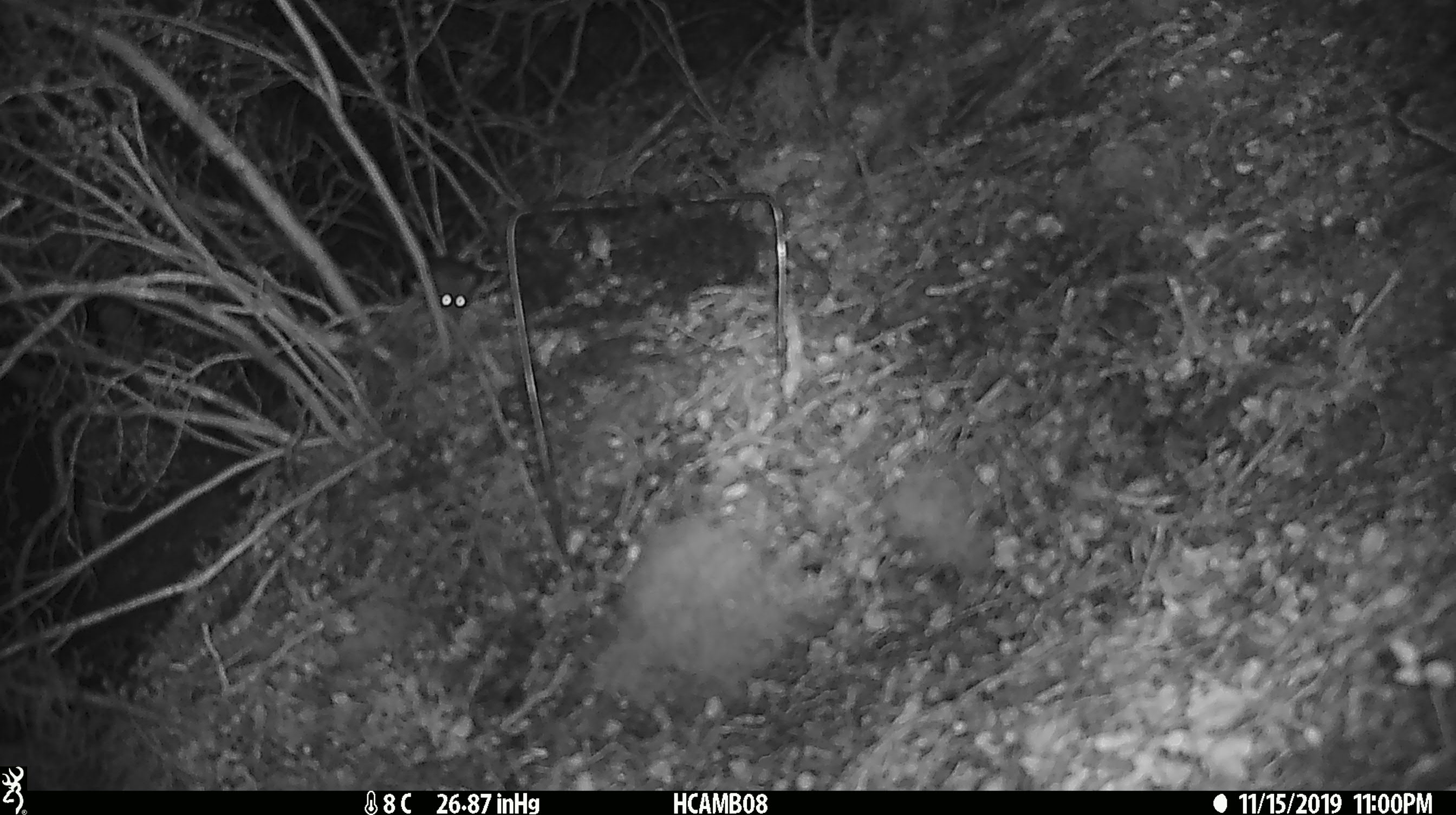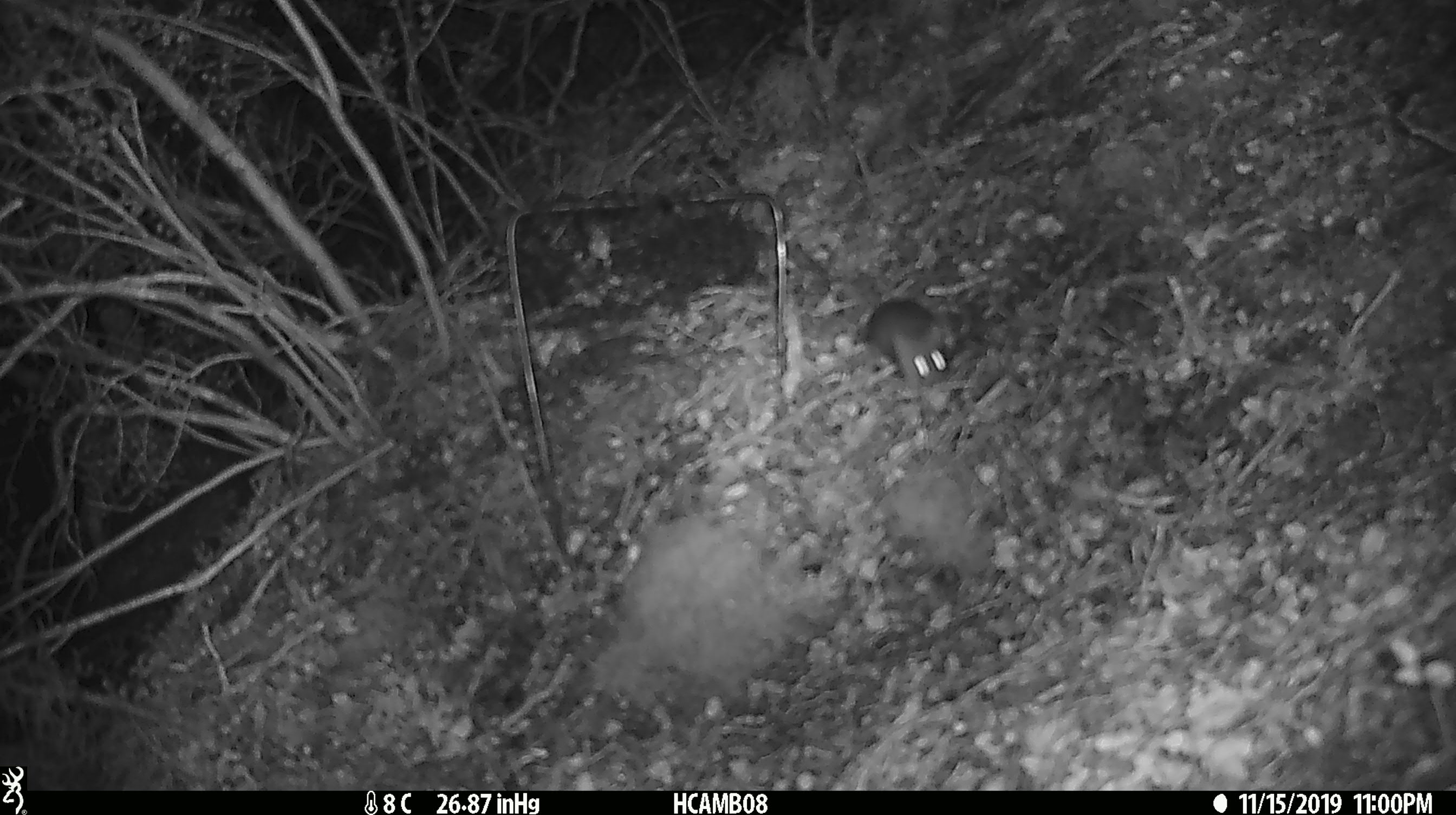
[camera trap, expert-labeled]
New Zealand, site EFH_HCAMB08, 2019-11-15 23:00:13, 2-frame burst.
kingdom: Animalia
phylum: Chordata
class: Mammalia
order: Rodentia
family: Muridae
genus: Mus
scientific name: Mus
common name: mouse